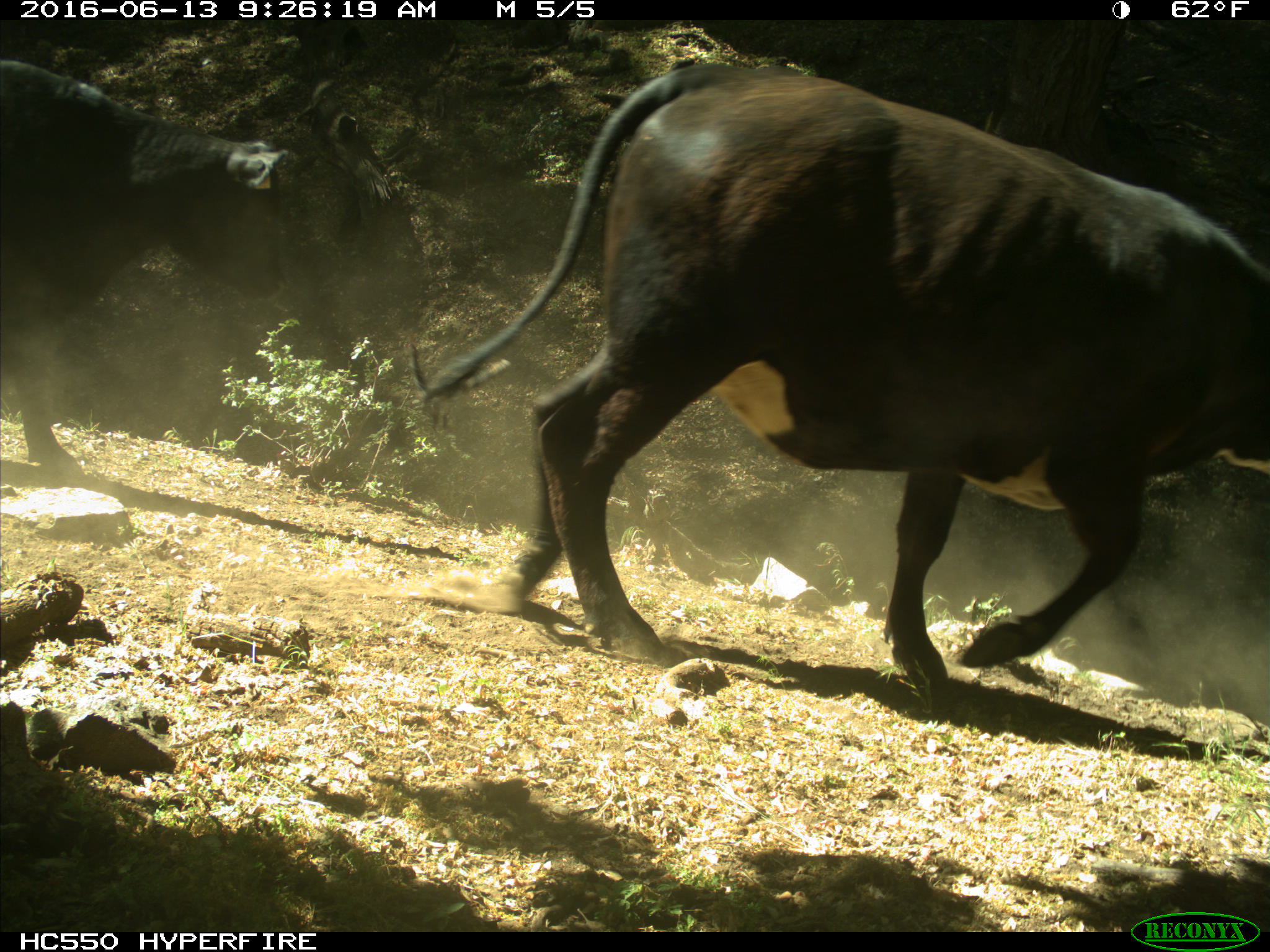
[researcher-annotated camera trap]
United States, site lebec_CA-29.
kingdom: Animalia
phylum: Chordata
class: Mammalia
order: Artiodactyla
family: Bovidae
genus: Bos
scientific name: Bos taurus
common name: domestic cow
Bos taurus (domestic cow).